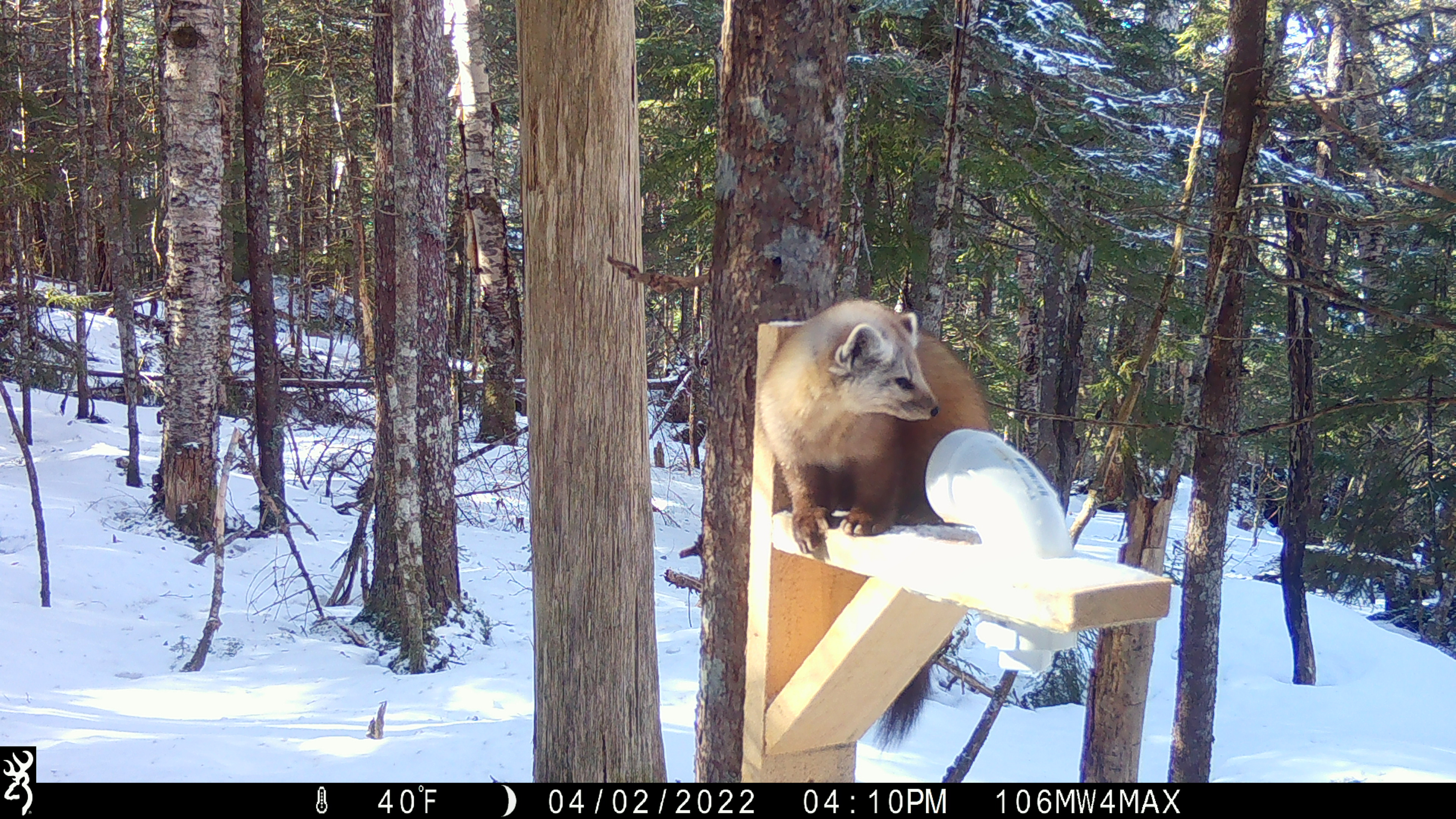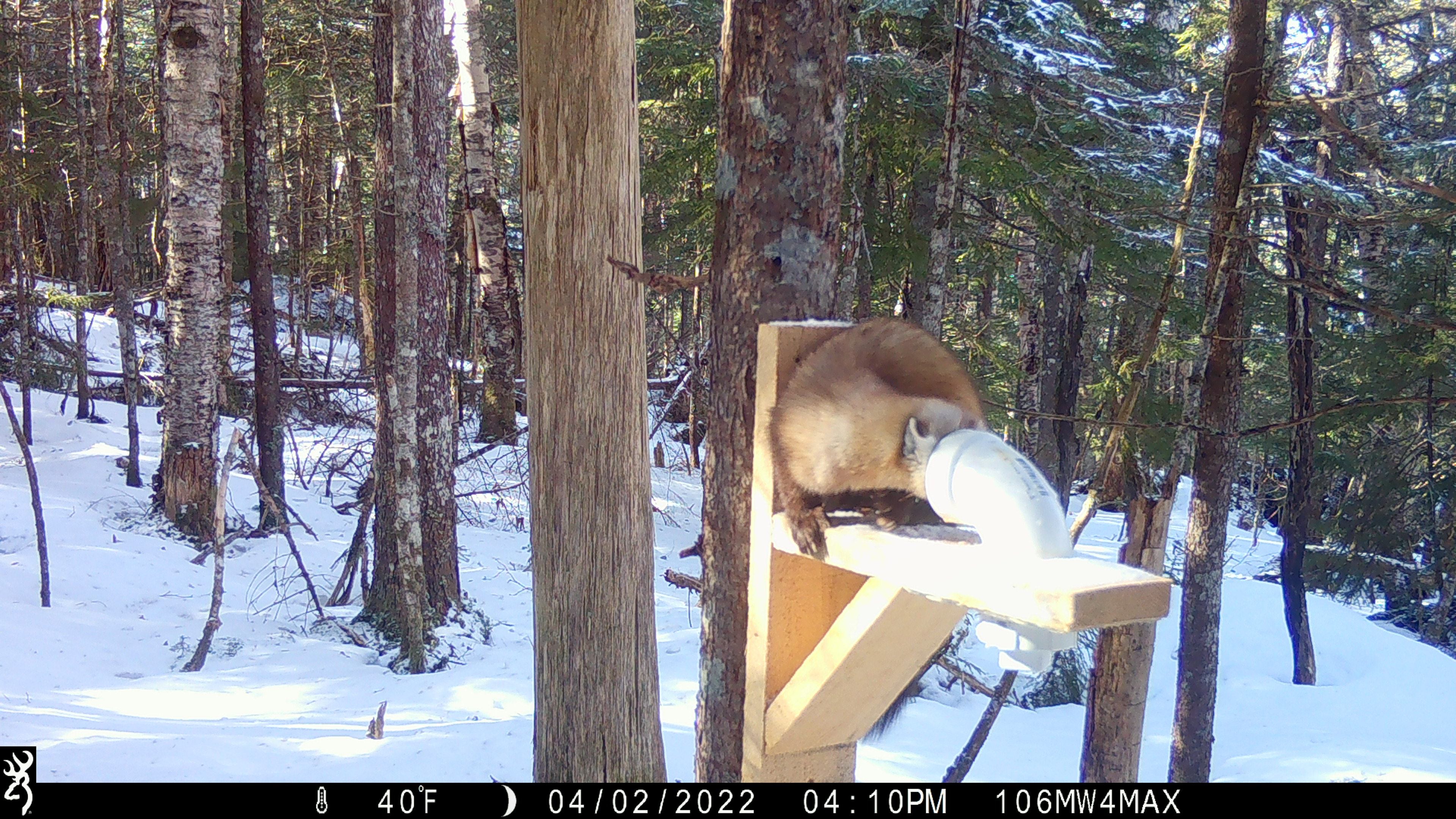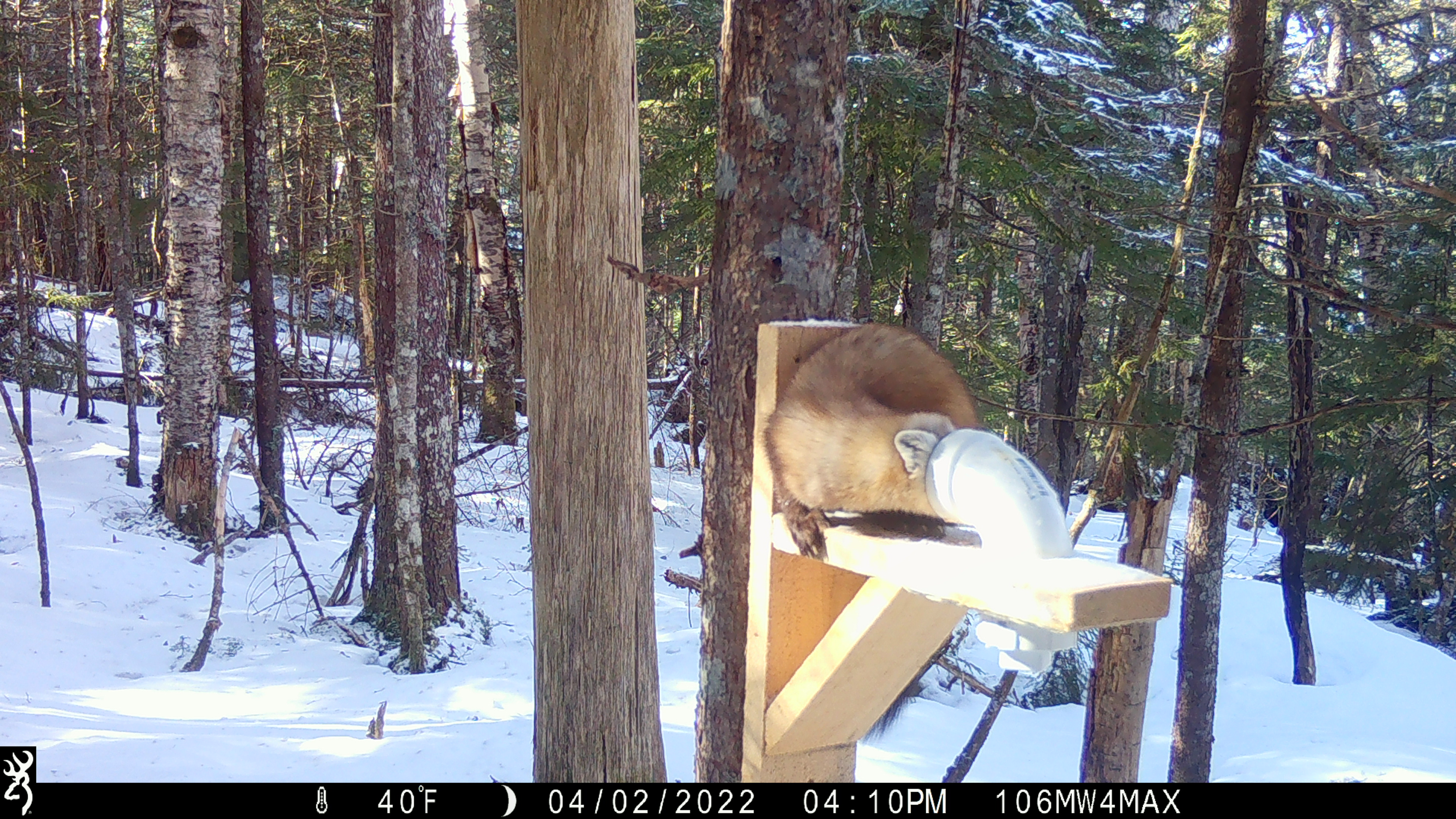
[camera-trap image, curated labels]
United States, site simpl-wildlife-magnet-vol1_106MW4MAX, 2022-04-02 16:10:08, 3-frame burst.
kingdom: Animalia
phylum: Chordata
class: Mammalia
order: Carnivora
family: Mustelidae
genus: Martes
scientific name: Martes americana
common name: american marten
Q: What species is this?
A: American marten (Martes americana).